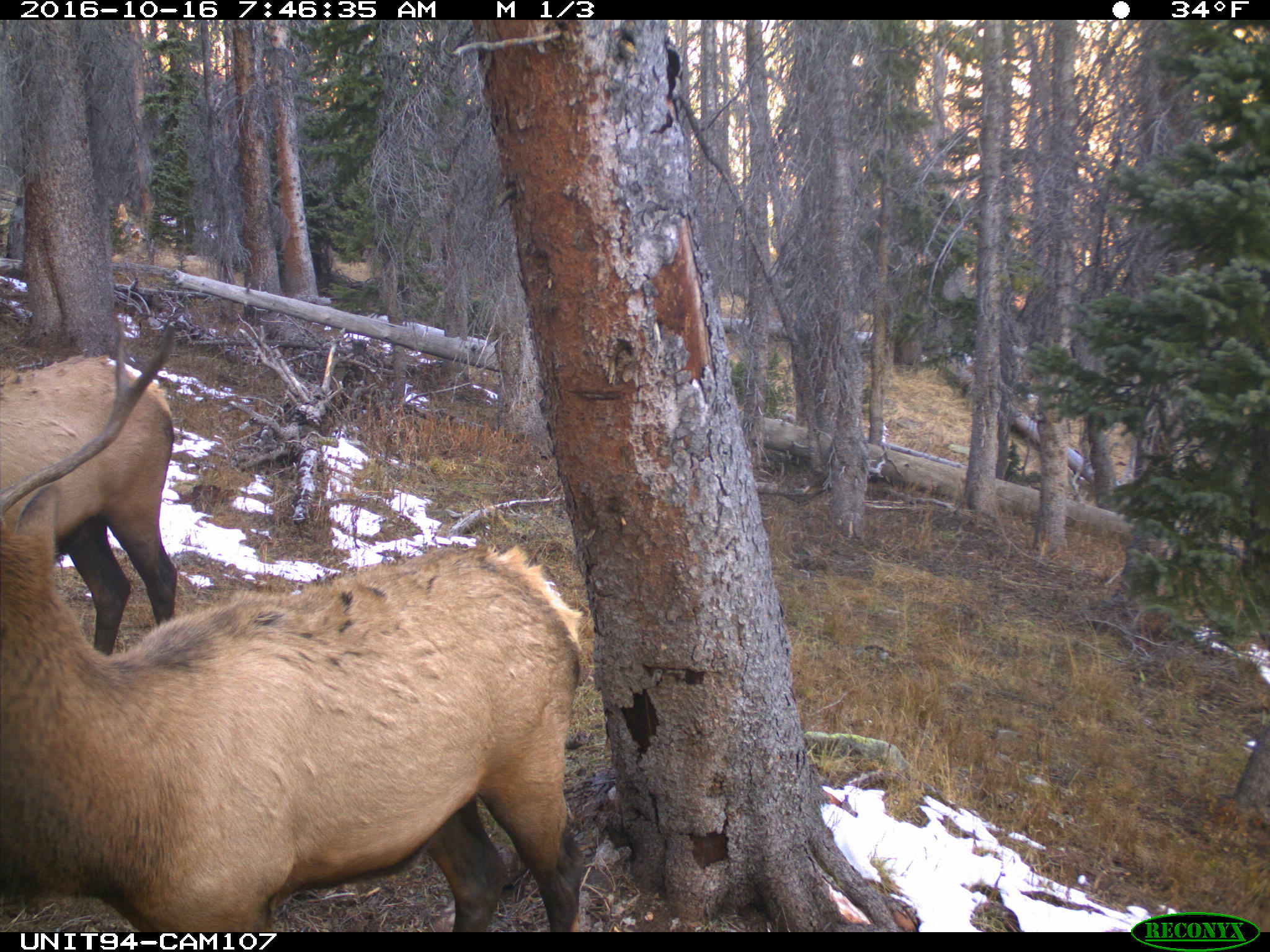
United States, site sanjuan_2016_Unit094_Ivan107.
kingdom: Animalia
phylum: Chordata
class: Mammalia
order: Artiodactyla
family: Cervidae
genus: Cervus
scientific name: Cervus elaphus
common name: red deer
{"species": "Cervus elaphus (red deer)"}